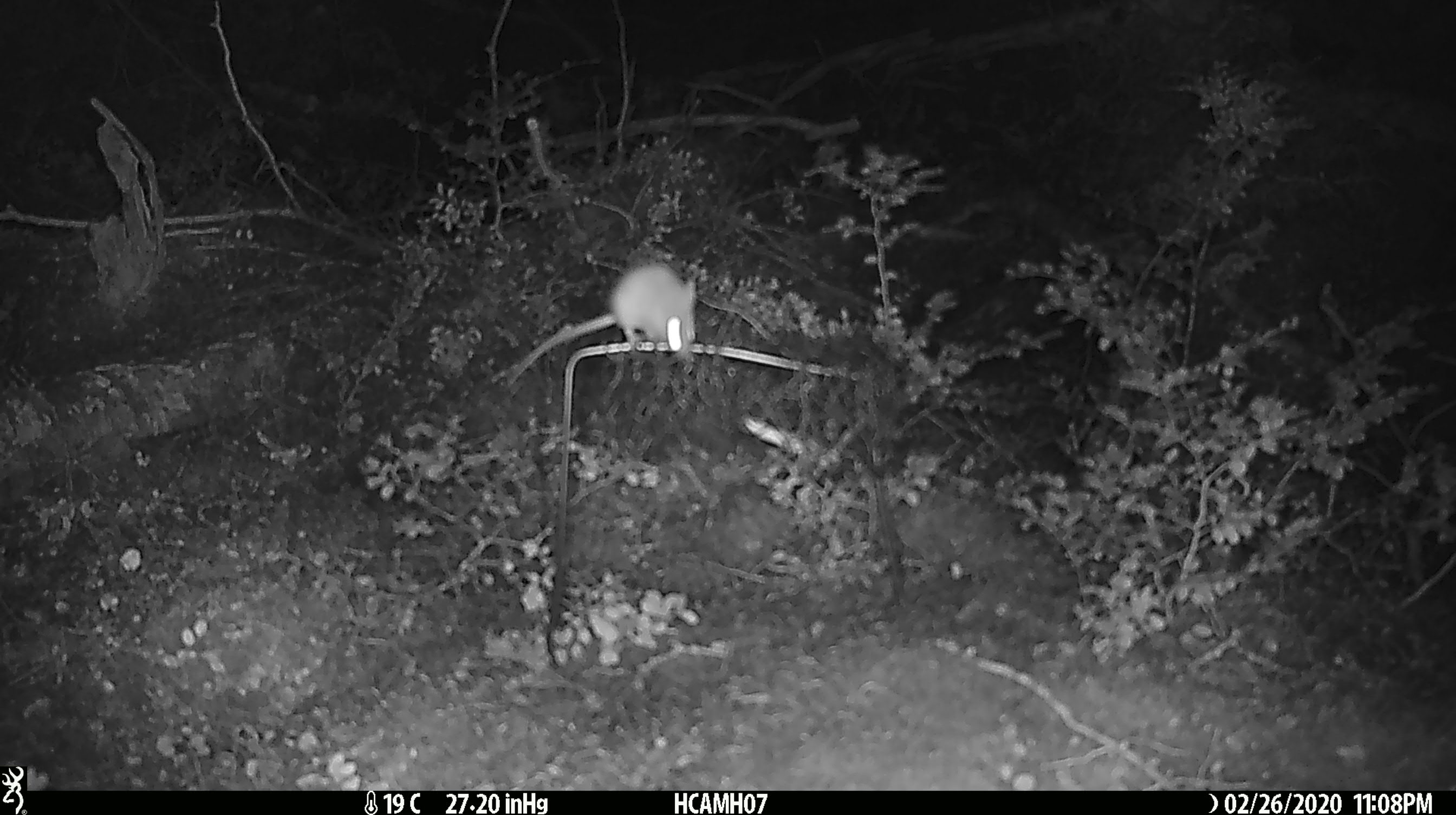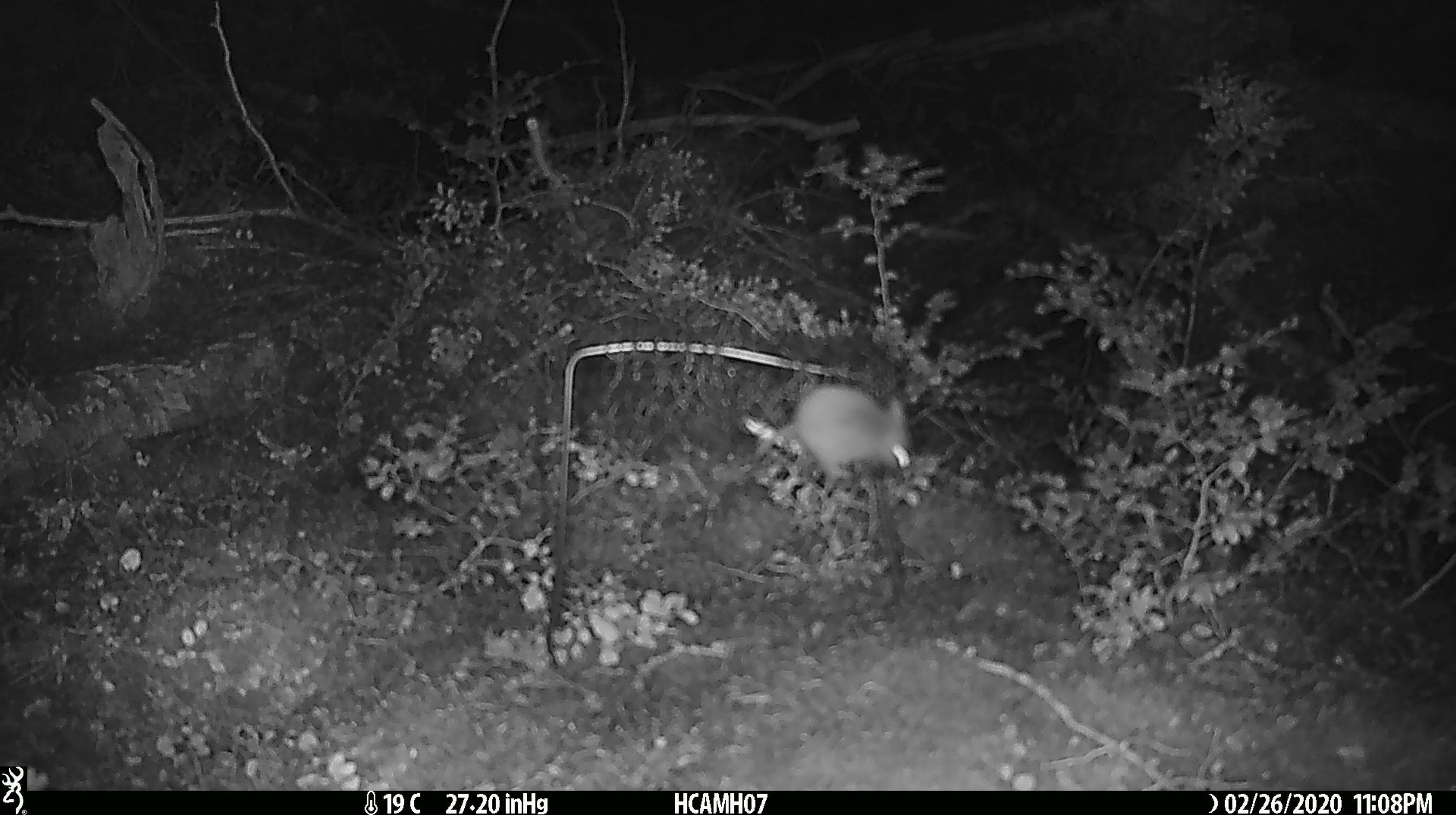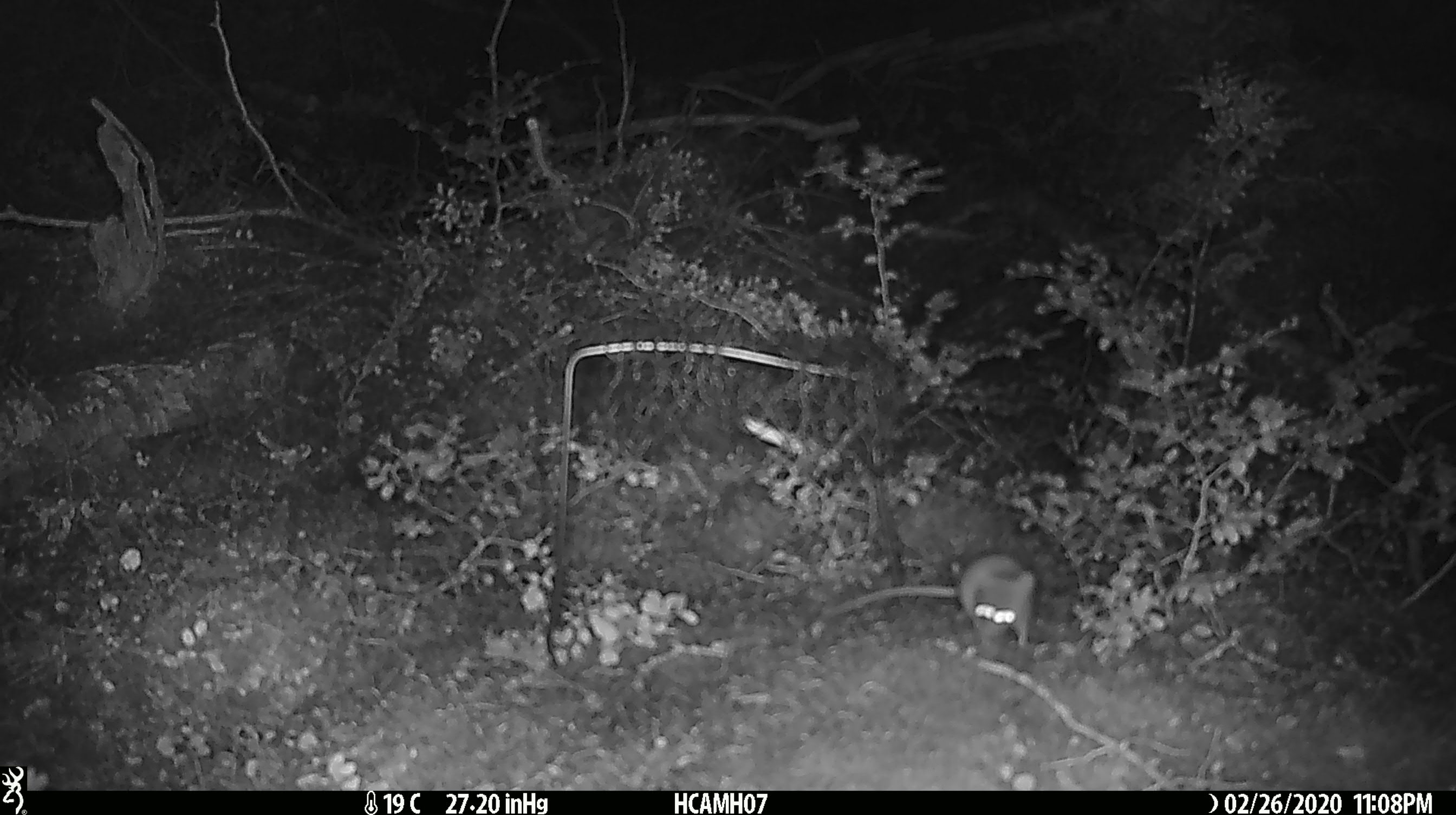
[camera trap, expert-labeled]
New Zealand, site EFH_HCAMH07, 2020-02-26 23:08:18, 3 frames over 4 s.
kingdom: Animalia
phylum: Chordata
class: Mammalia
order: Rodentia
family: Muridae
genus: Mus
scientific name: Mus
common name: mouse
Mouse (Mus).